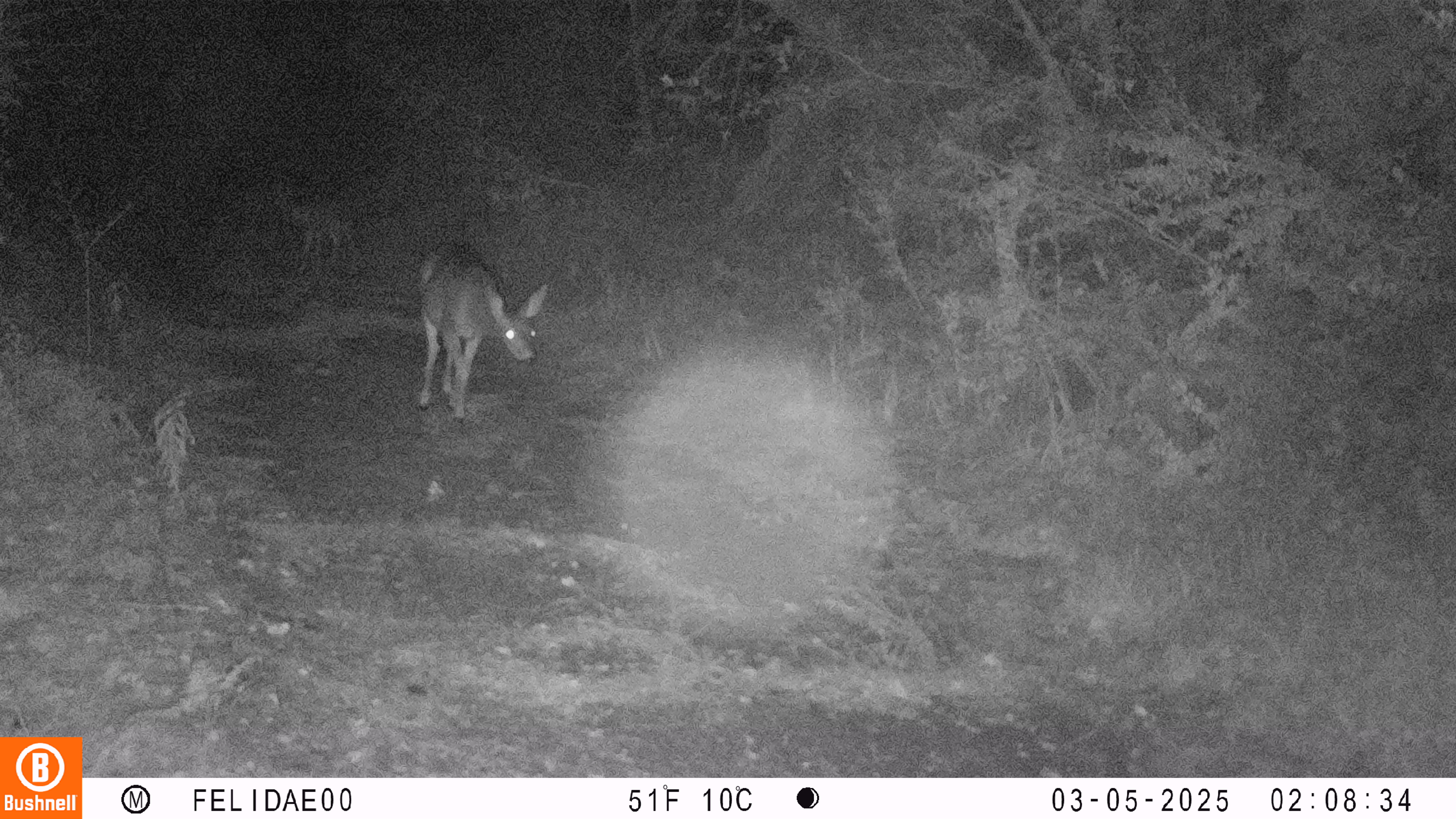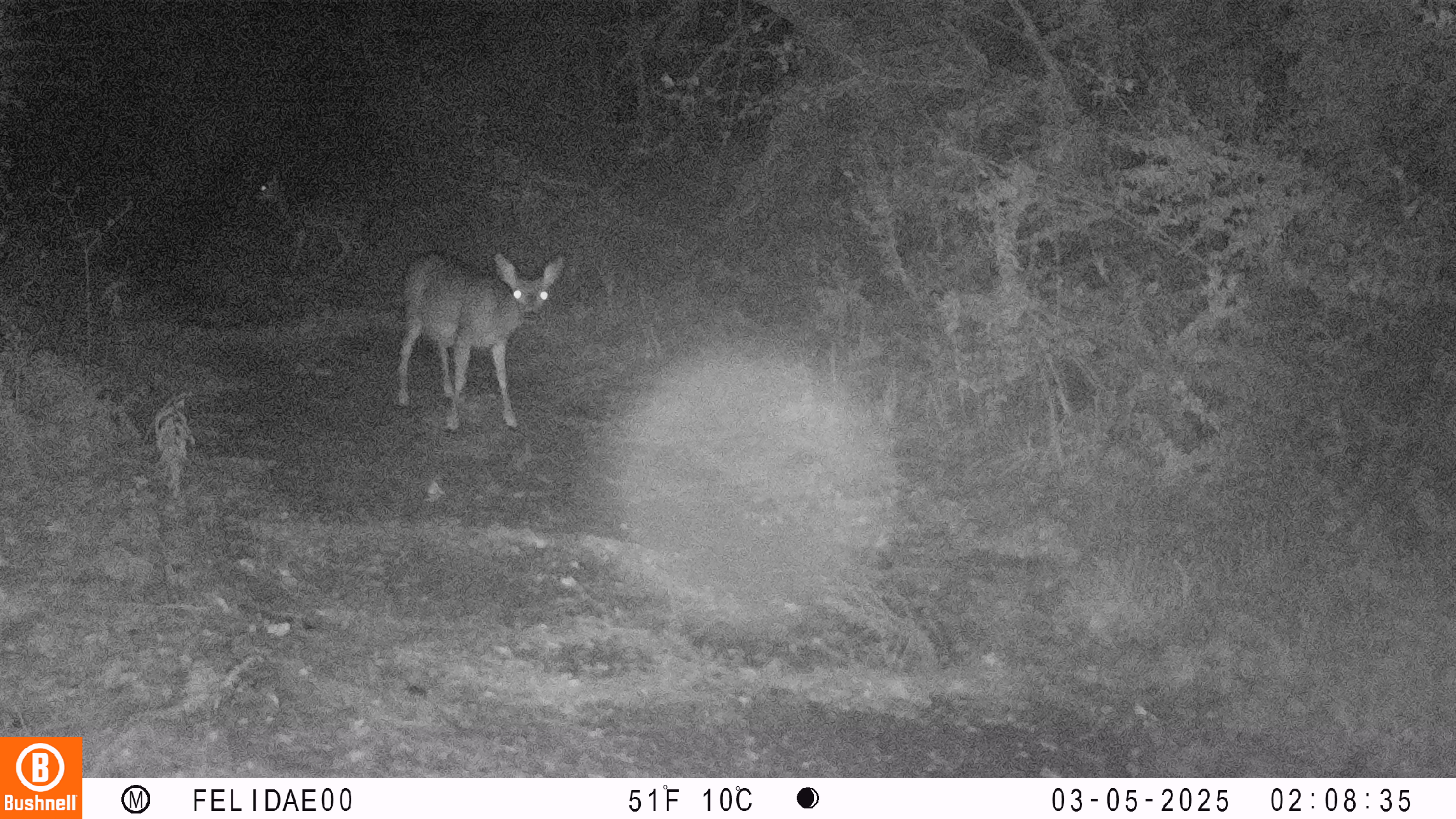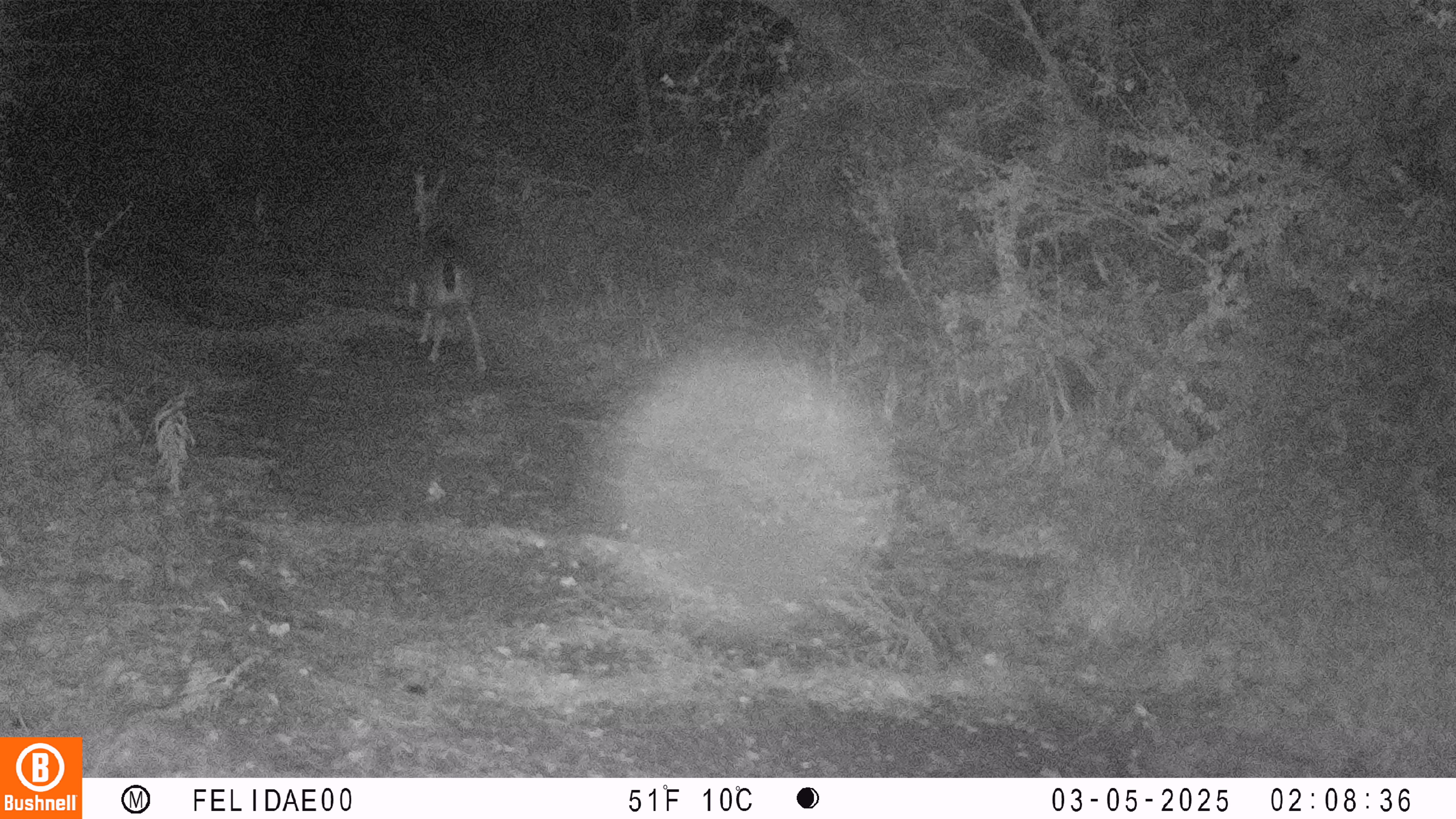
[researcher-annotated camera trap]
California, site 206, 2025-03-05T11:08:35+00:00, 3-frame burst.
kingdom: Animalia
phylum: Chordata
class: Mammalia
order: Artiodactyla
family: Cervidae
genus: Odocoileus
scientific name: Odocoileus hemionus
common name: mule deer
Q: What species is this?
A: Mule deer (Odocoileus hemionus).